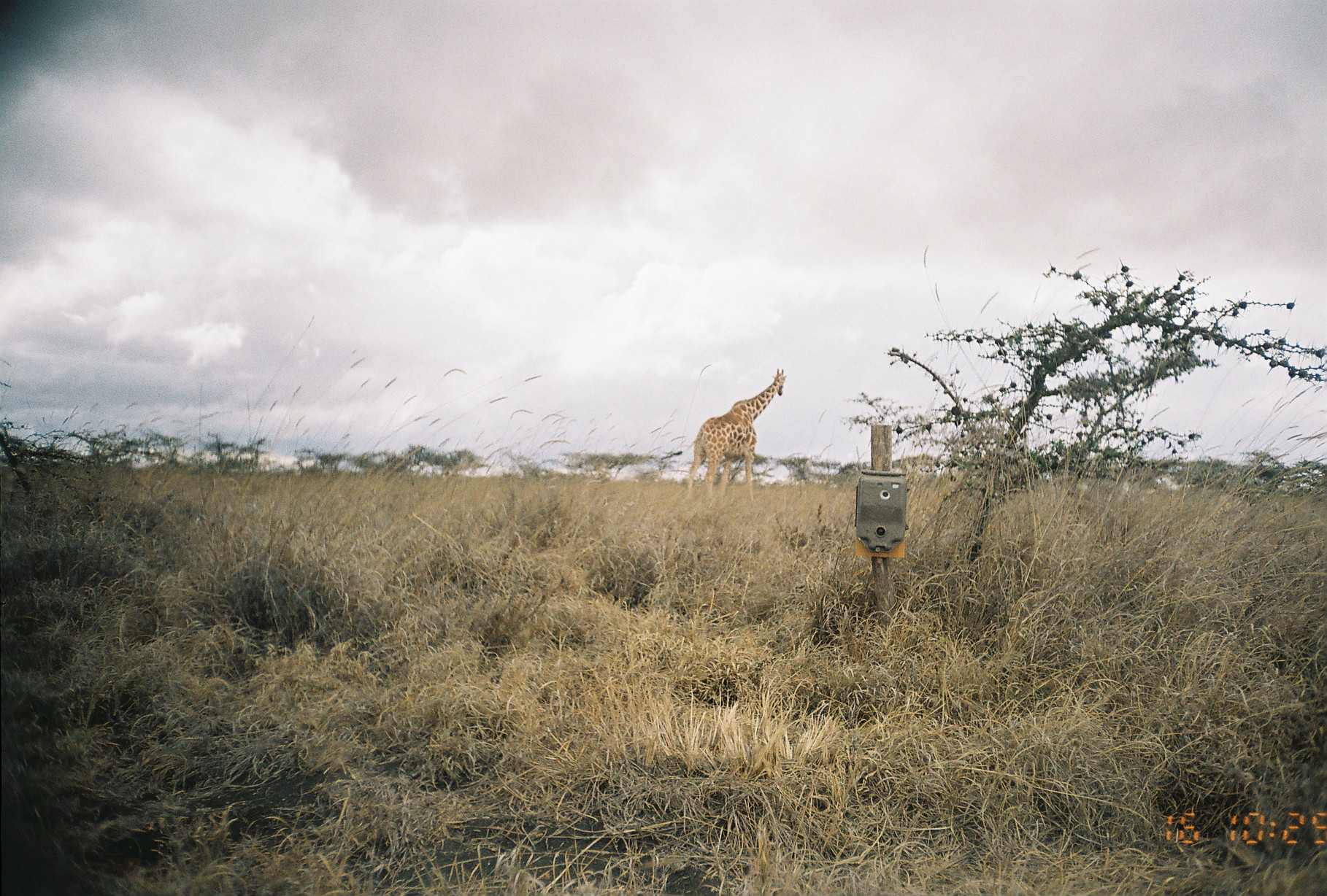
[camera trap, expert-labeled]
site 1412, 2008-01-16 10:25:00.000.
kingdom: Animalia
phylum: Chordata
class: Mammalia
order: Artiodactyla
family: Giraffidae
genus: Giraffa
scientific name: Giraffa camelopardalis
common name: giraffe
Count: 1.